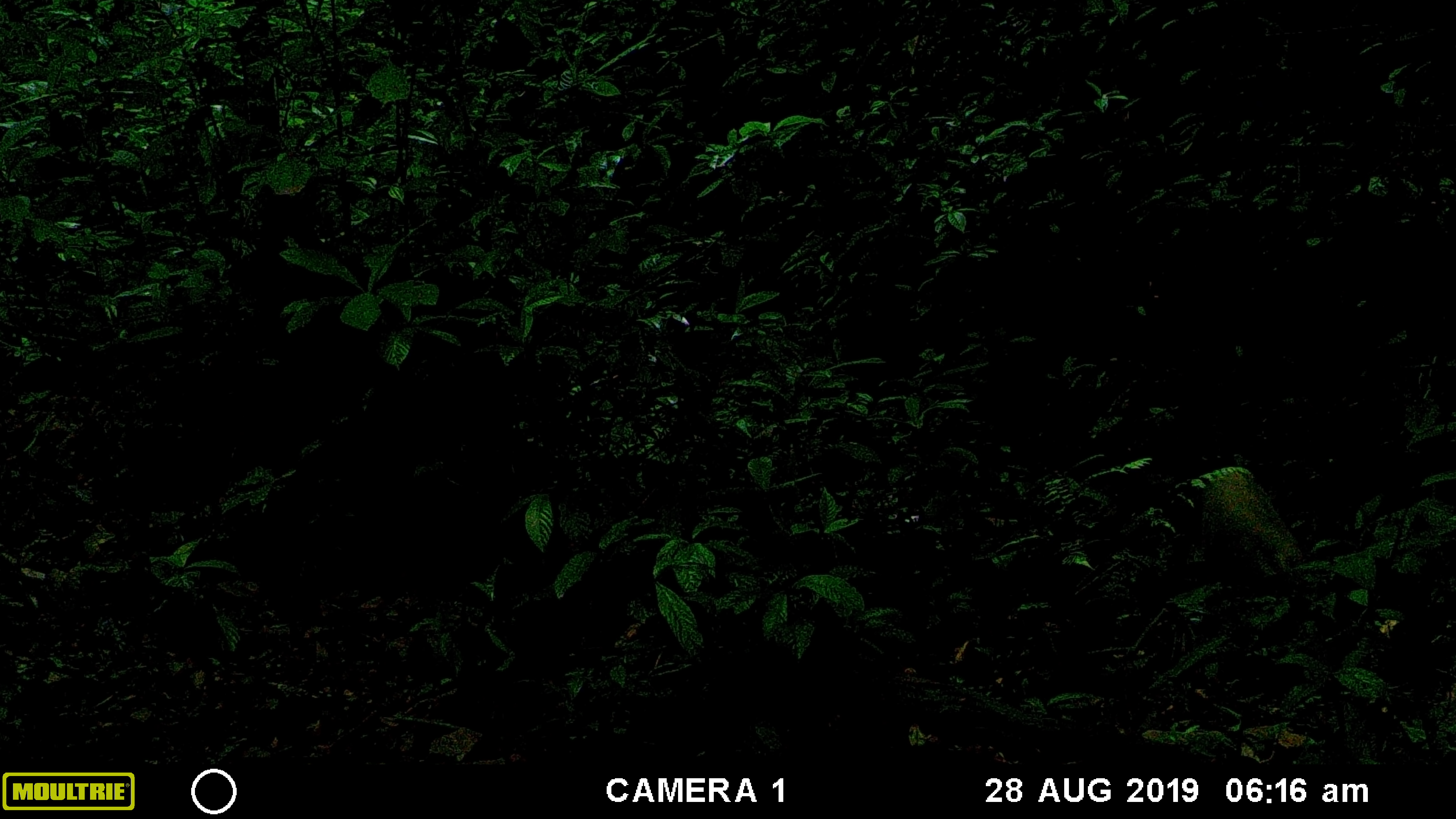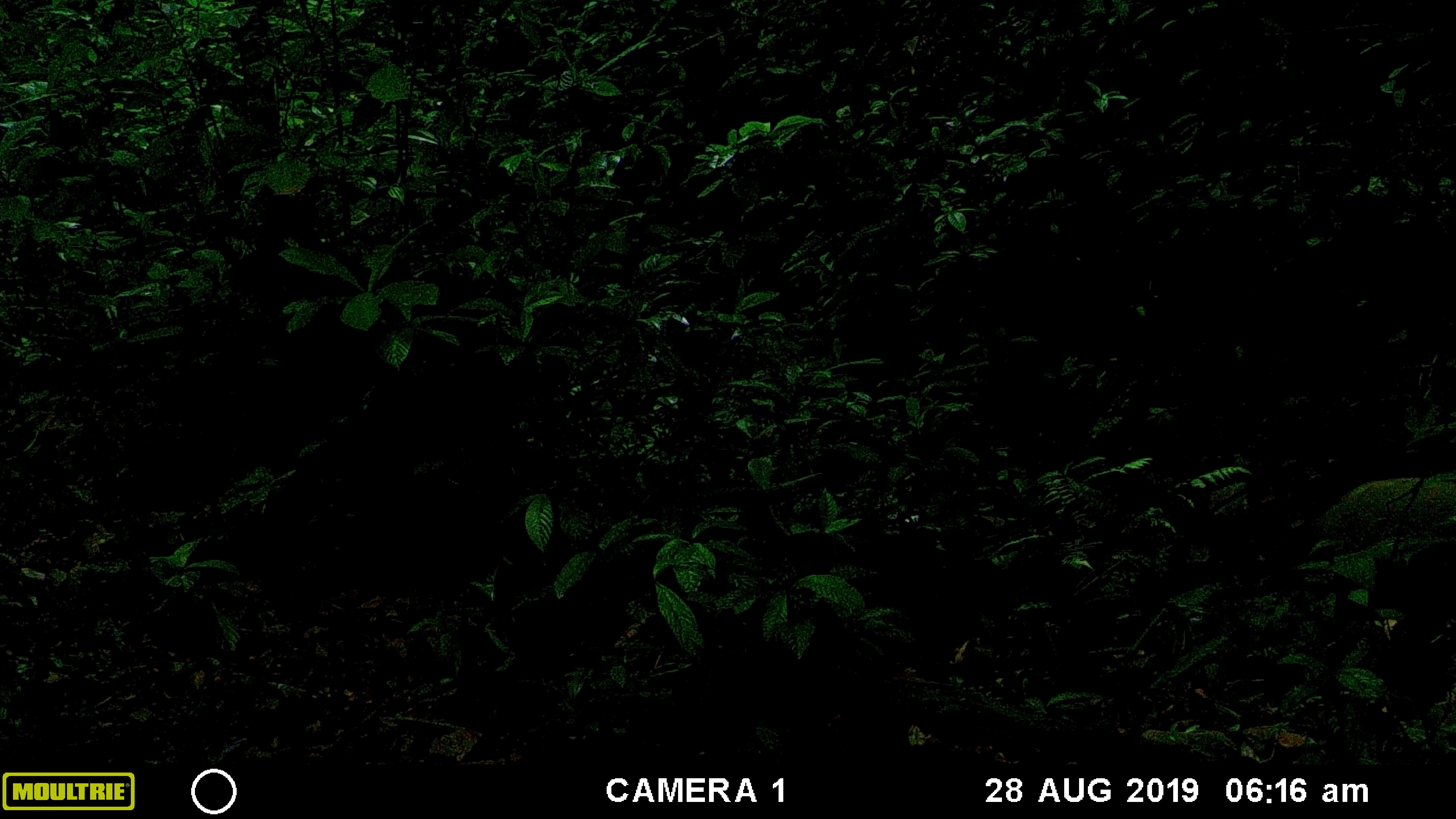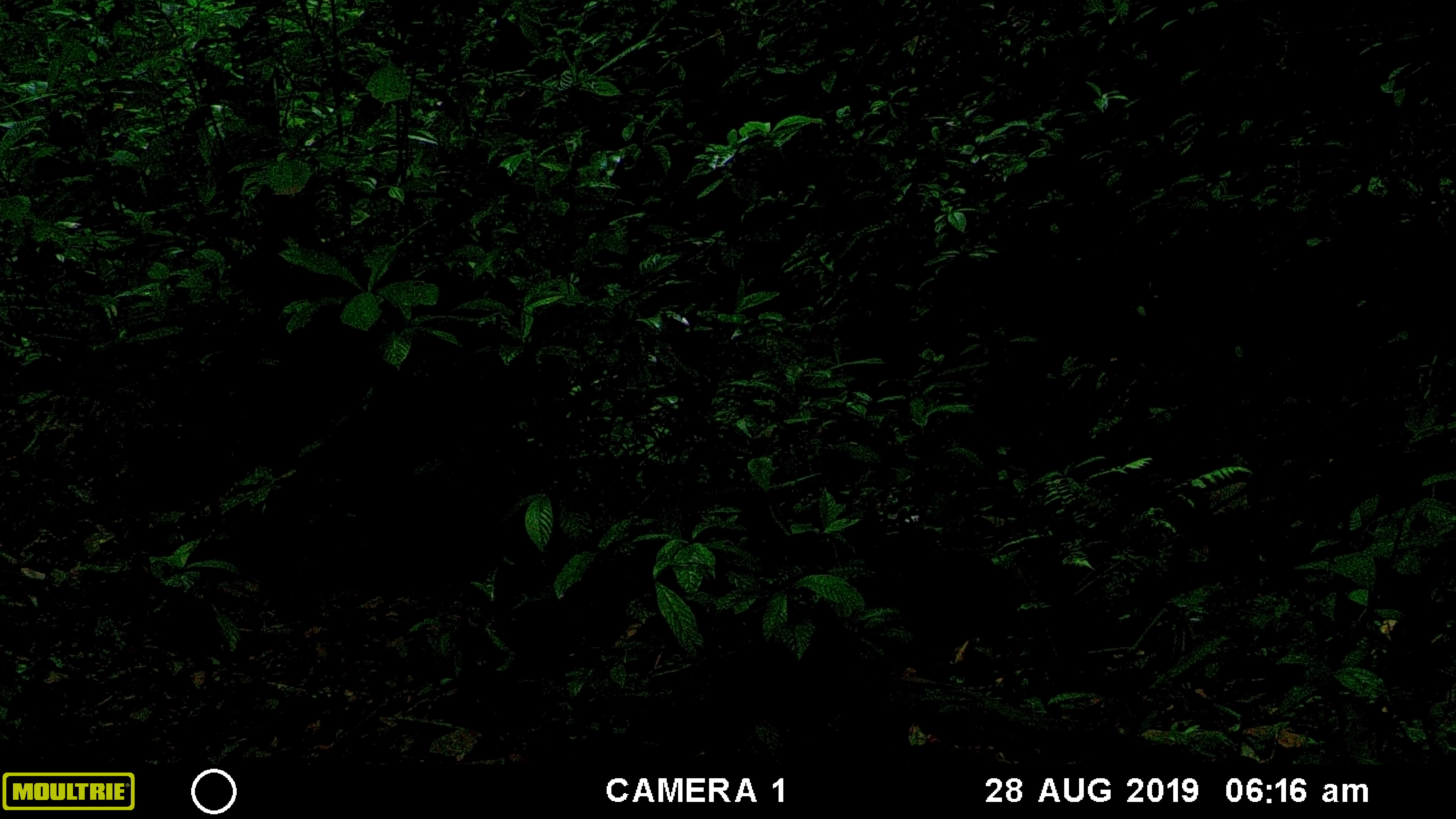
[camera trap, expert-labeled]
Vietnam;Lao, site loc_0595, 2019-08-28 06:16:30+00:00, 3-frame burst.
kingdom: Animalia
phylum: Chordata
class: Mammalia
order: Artiodactyla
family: Suidae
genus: Sus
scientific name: Sus scrofa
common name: eurasian wild pig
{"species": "eurasian wild pig (Sus scrofa)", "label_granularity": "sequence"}